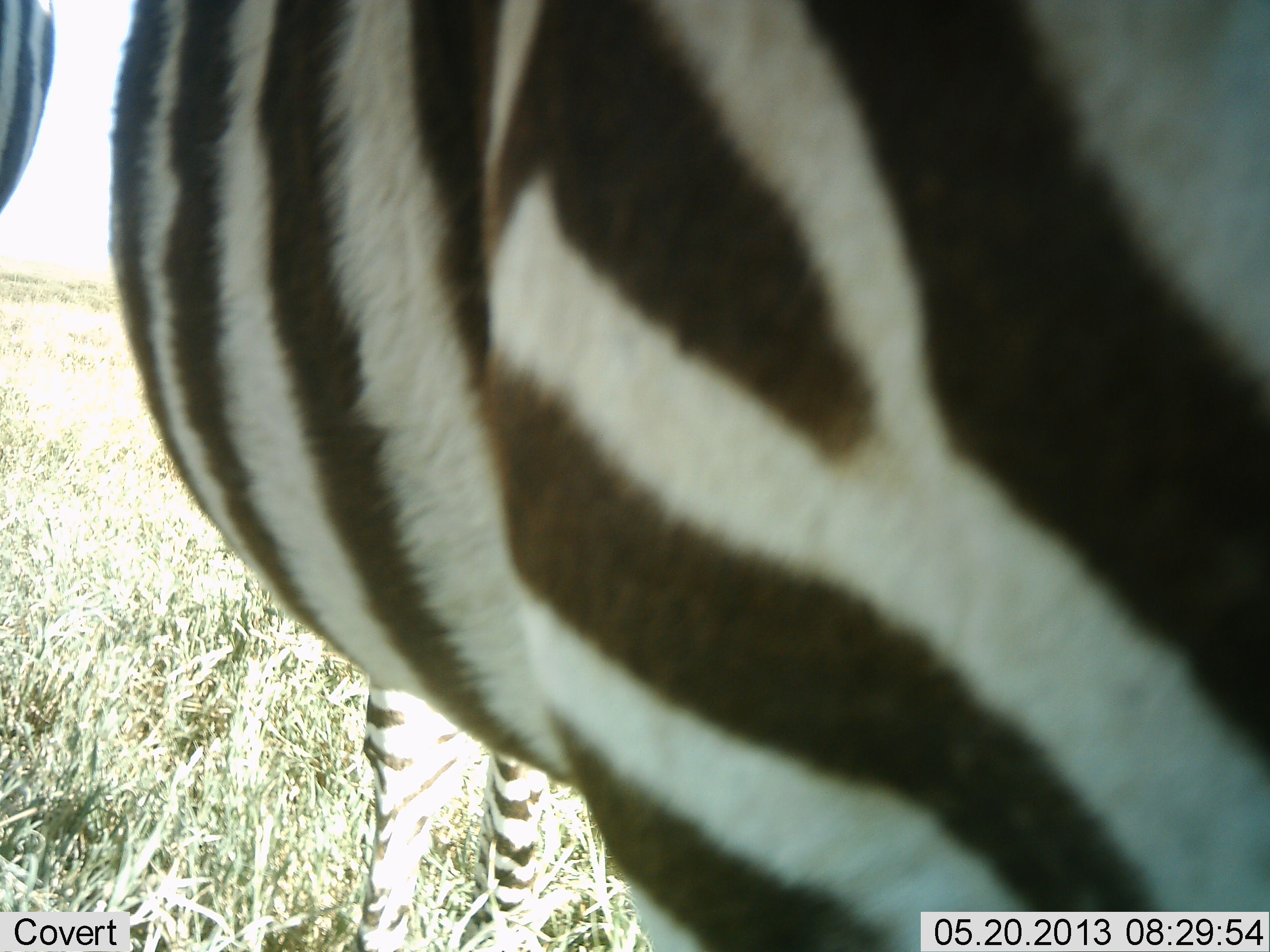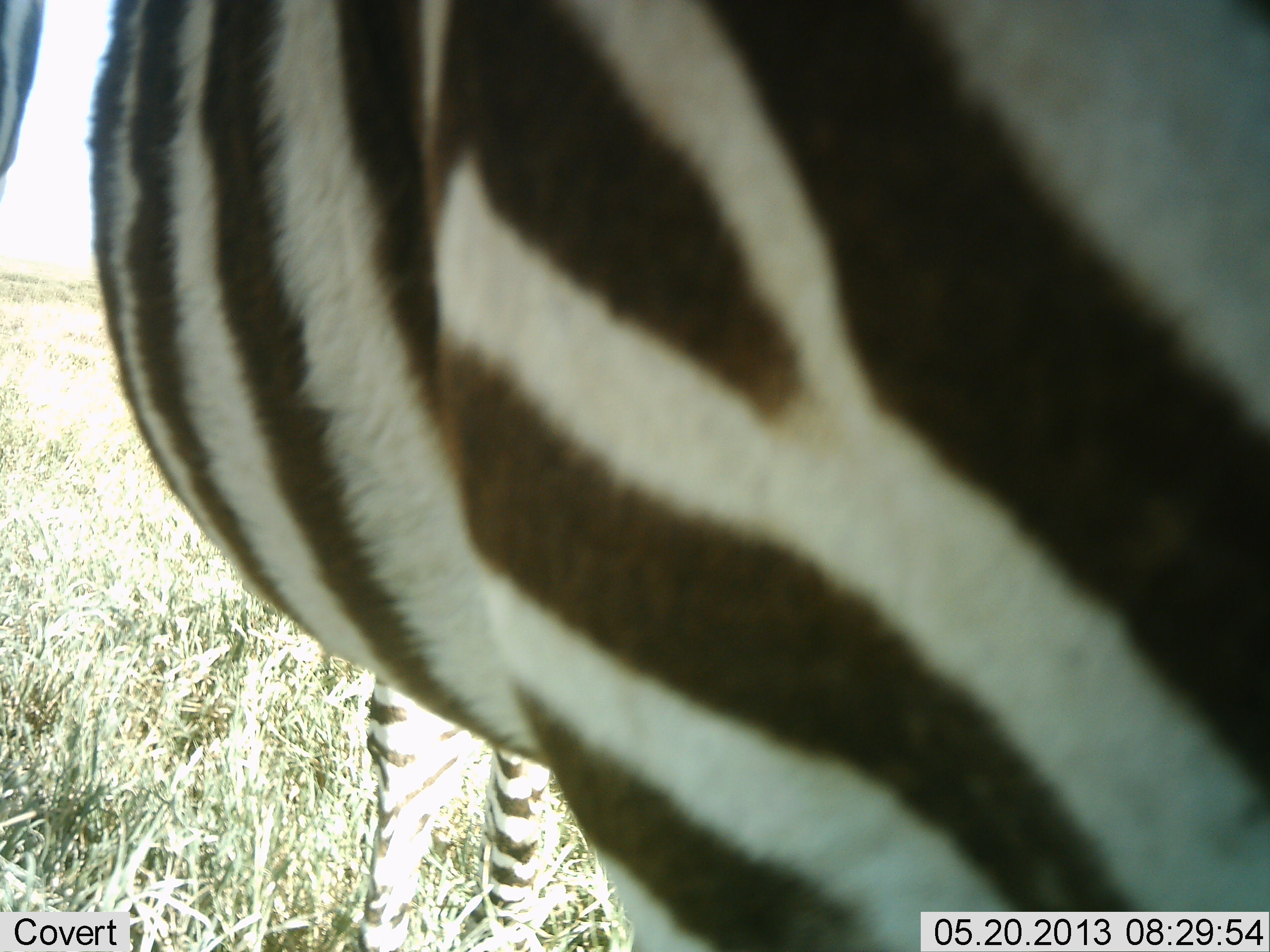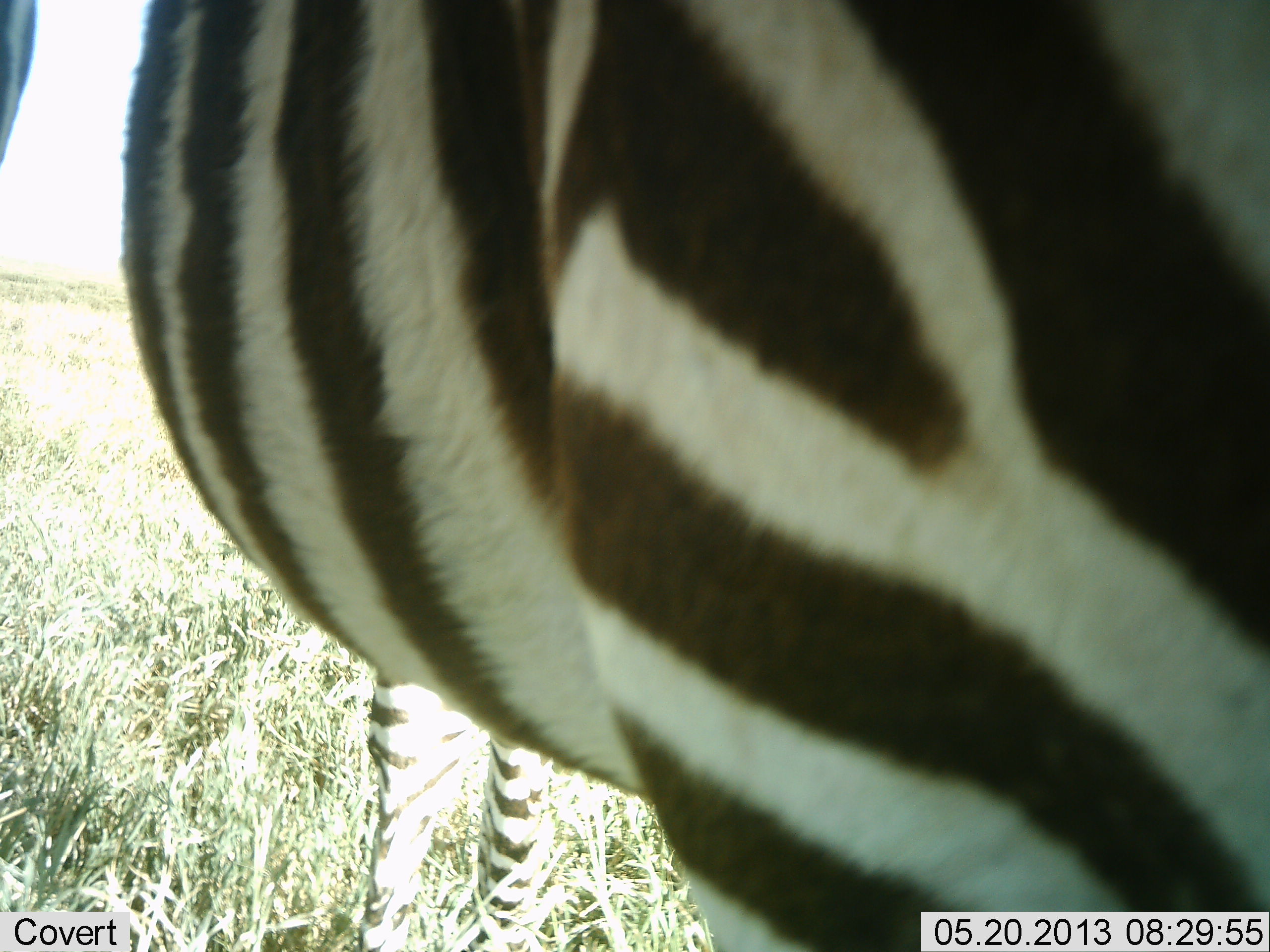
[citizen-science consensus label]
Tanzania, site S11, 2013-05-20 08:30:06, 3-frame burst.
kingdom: Animalia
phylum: Chordata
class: Mammalia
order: Perissodactyla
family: Equidae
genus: Equus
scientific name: Equus quagga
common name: plains zebra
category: zebra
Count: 1.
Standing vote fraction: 97%.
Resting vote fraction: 0%.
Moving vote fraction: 3%.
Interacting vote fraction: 3%.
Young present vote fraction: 3%.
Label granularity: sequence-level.